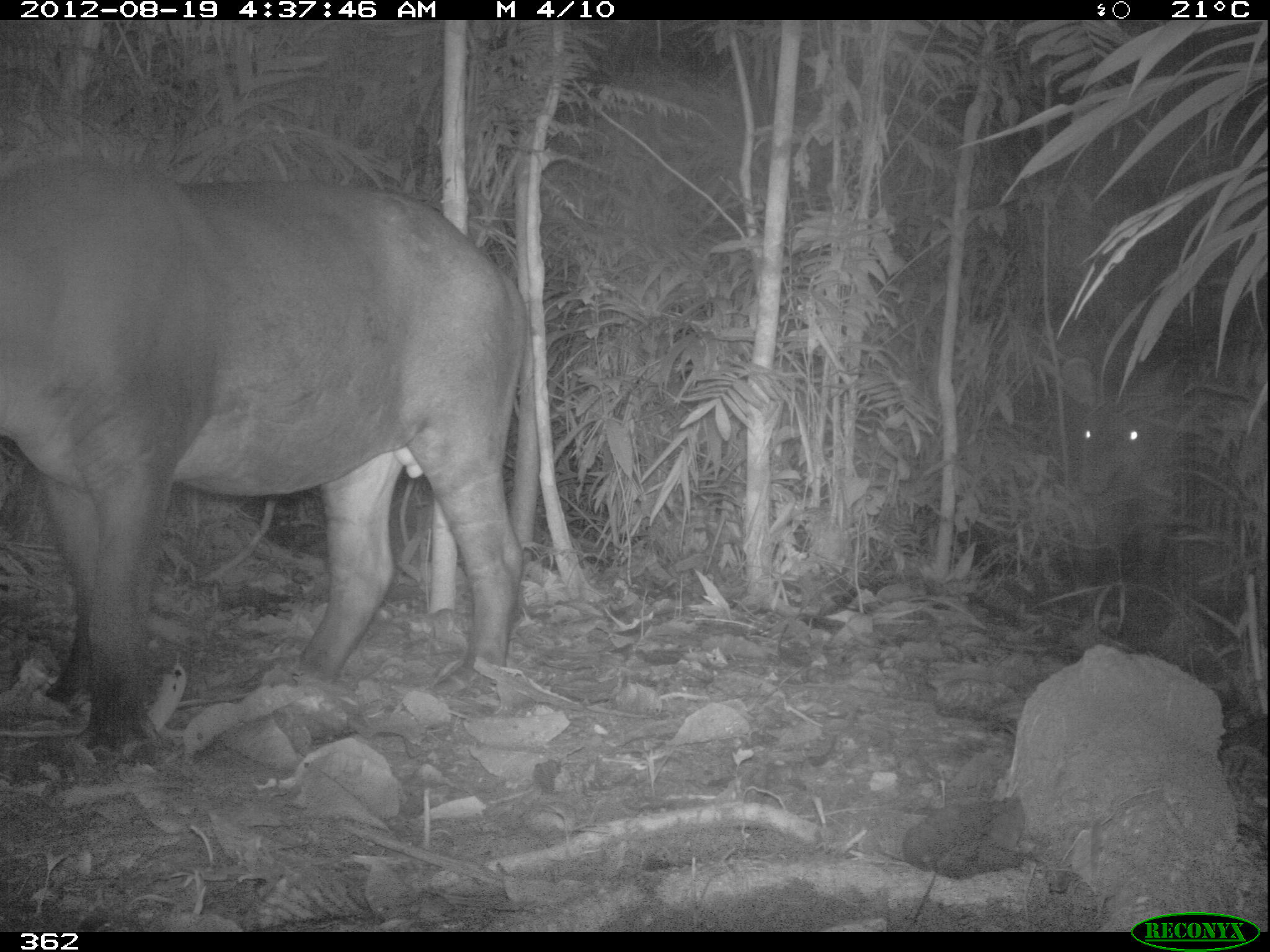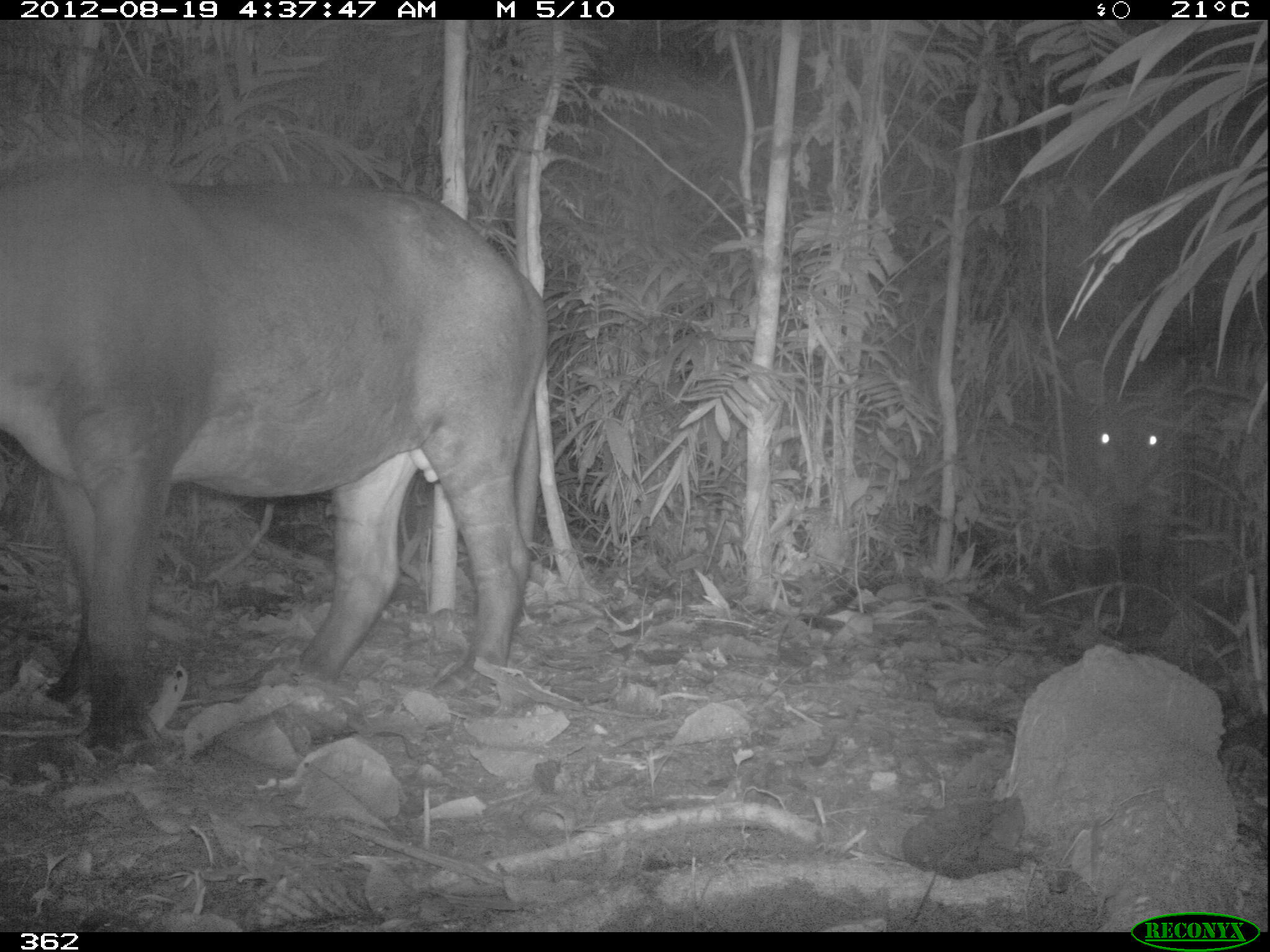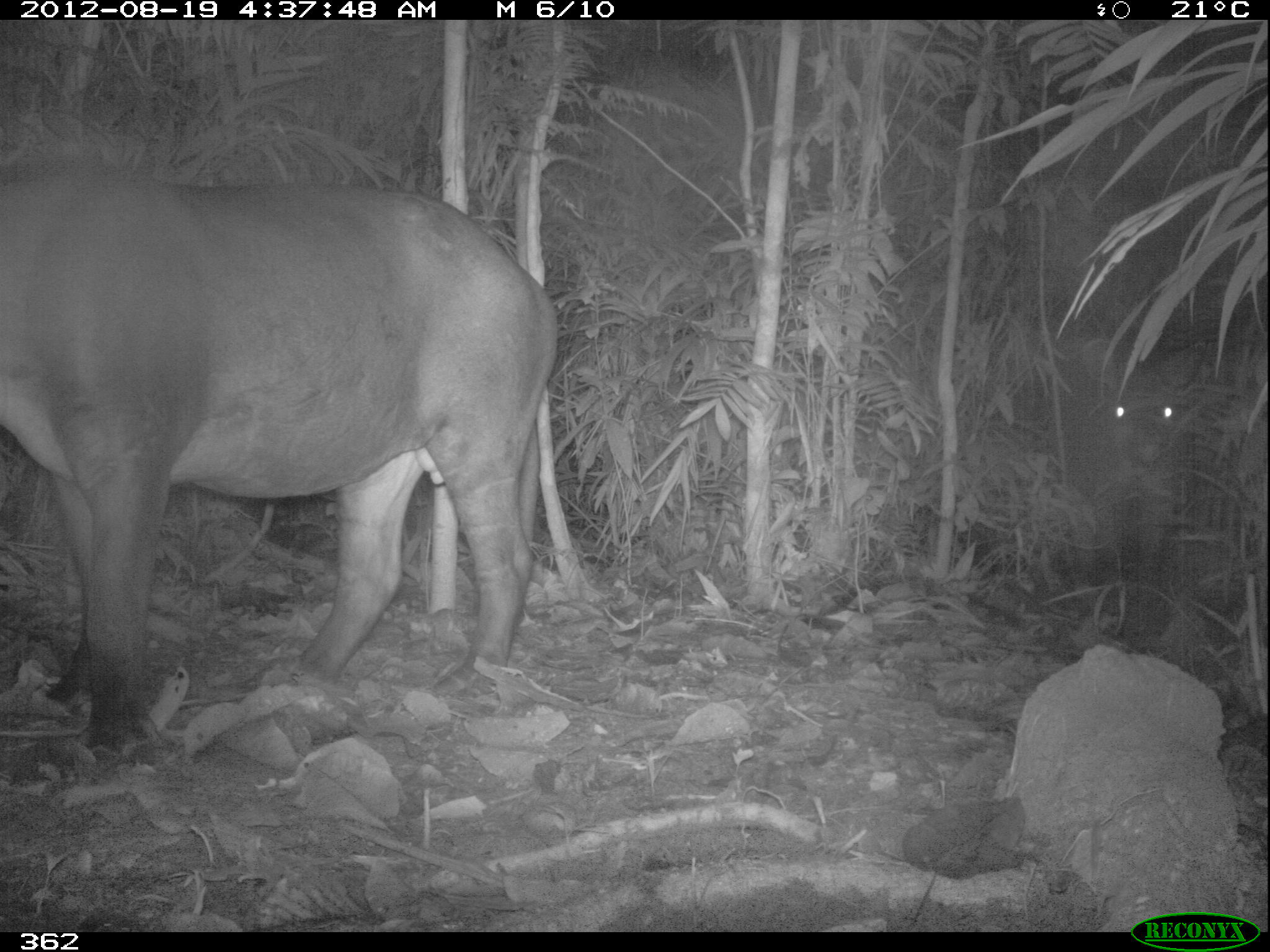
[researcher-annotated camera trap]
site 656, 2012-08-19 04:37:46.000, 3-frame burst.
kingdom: Animalia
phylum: Chordata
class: Mammalia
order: Perissodactyla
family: Tapiridae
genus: Tapirus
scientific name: Tapirus terrestris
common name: south american tapir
Tapirus terrestris (south american tapir).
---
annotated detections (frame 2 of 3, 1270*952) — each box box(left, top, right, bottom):
tapirus terrestris: box(0, 157, 546, 755); box(1047, 360, 1179, 608)